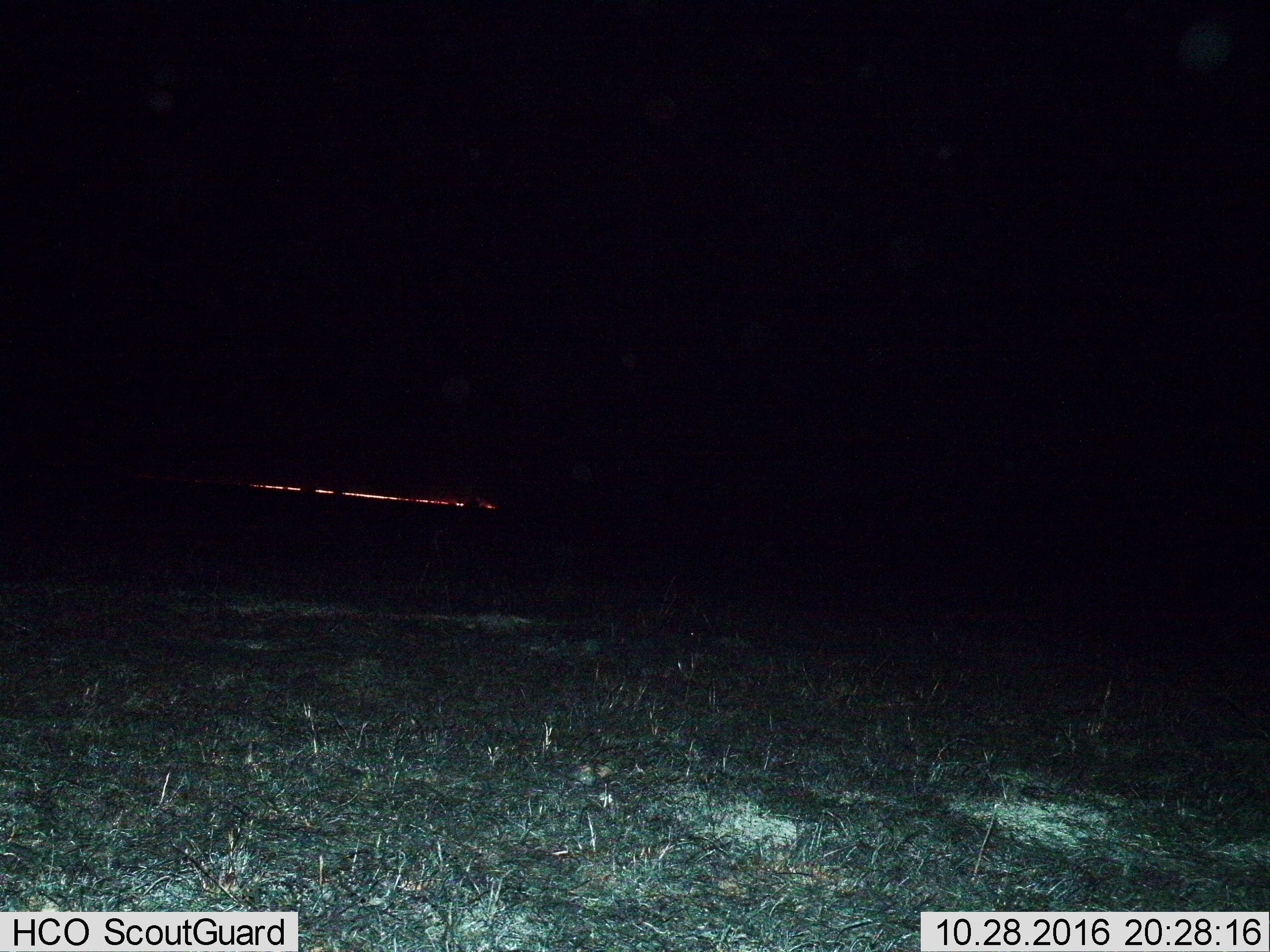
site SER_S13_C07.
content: unidentified animal